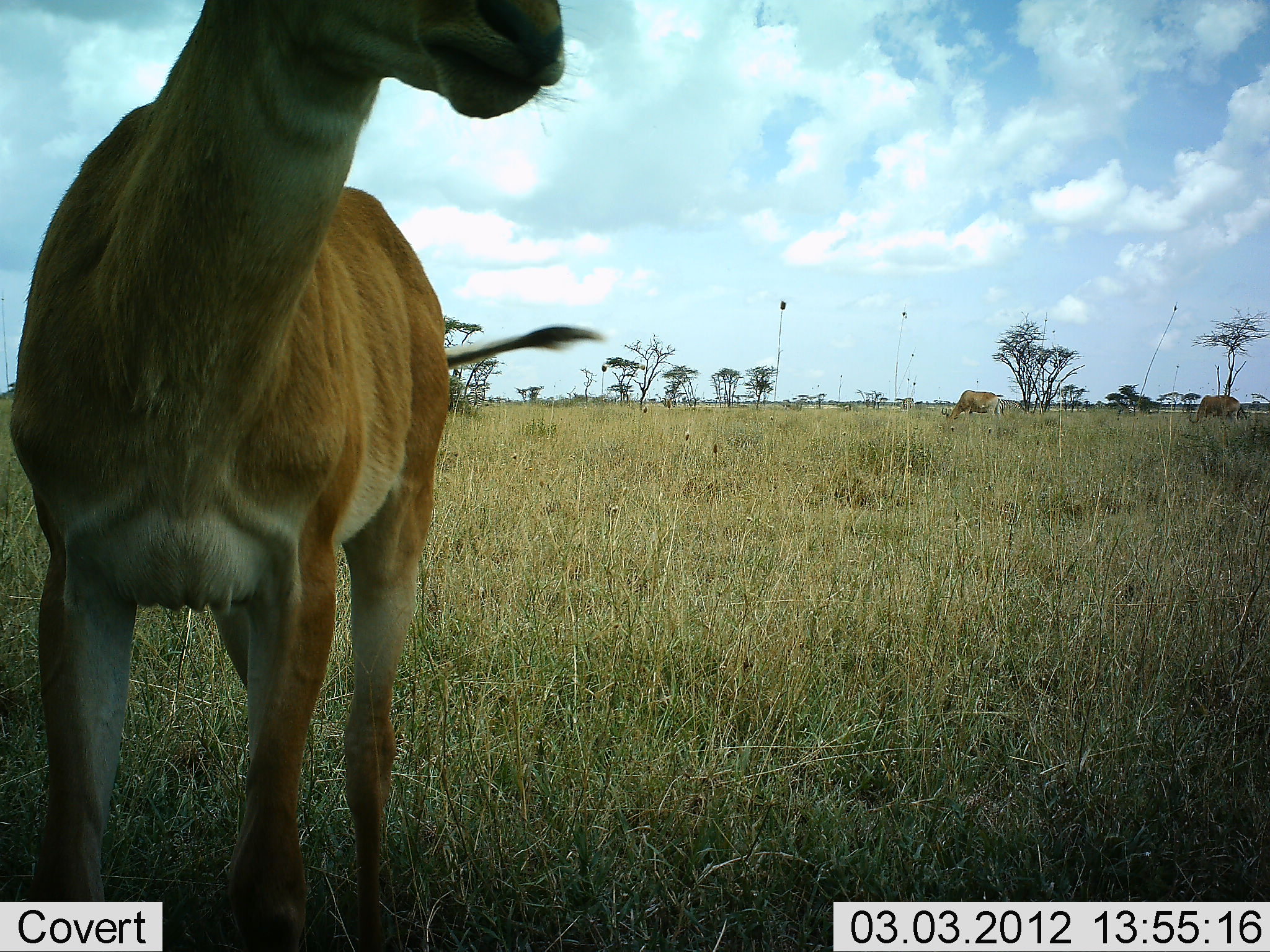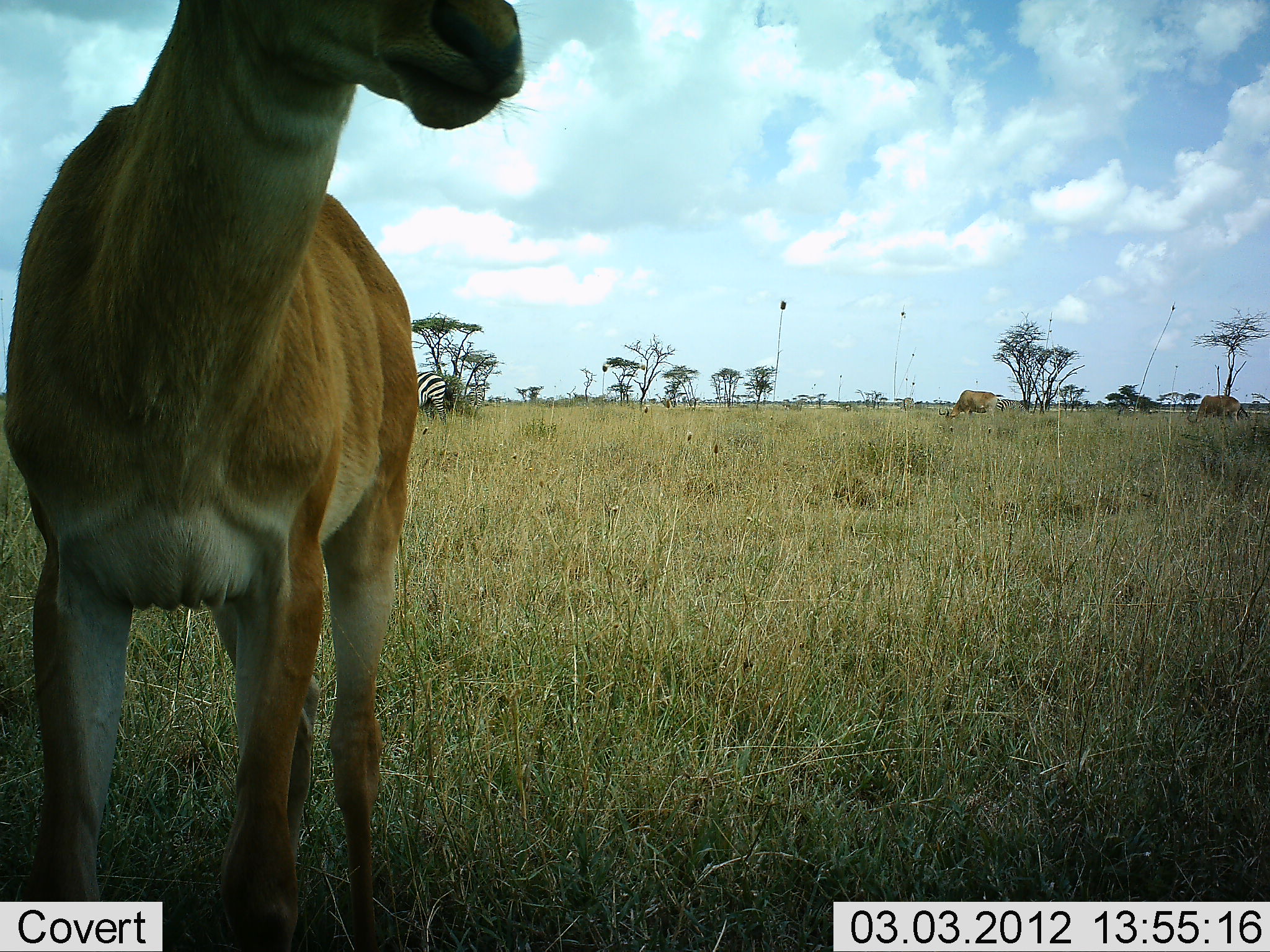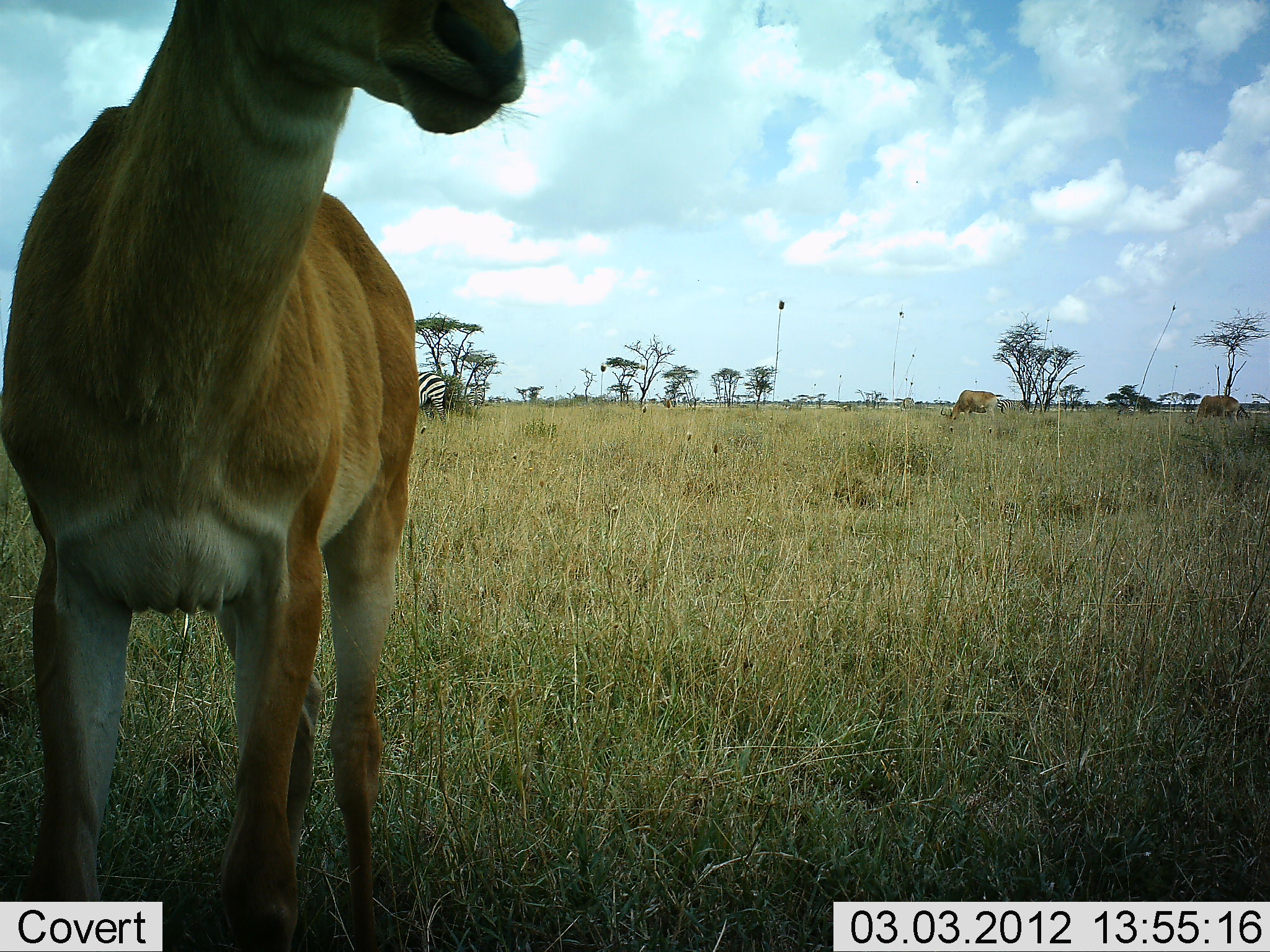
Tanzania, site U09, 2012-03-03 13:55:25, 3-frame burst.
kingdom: Animalia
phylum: Chordata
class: Mammalia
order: Artiodactyla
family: Bovidae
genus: Alcelaphus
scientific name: Alcelaphus buselaphus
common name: hartebeest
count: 3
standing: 90%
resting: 0%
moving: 0%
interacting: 0%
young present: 10%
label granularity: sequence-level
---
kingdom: Animalia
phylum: Chordata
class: Mammalia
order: Perissodactyla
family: Equidae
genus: Equus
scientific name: Equus quagga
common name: plains zebra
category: zebra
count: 1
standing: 93%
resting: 0%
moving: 0%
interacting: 0%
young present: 0%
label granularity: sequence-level